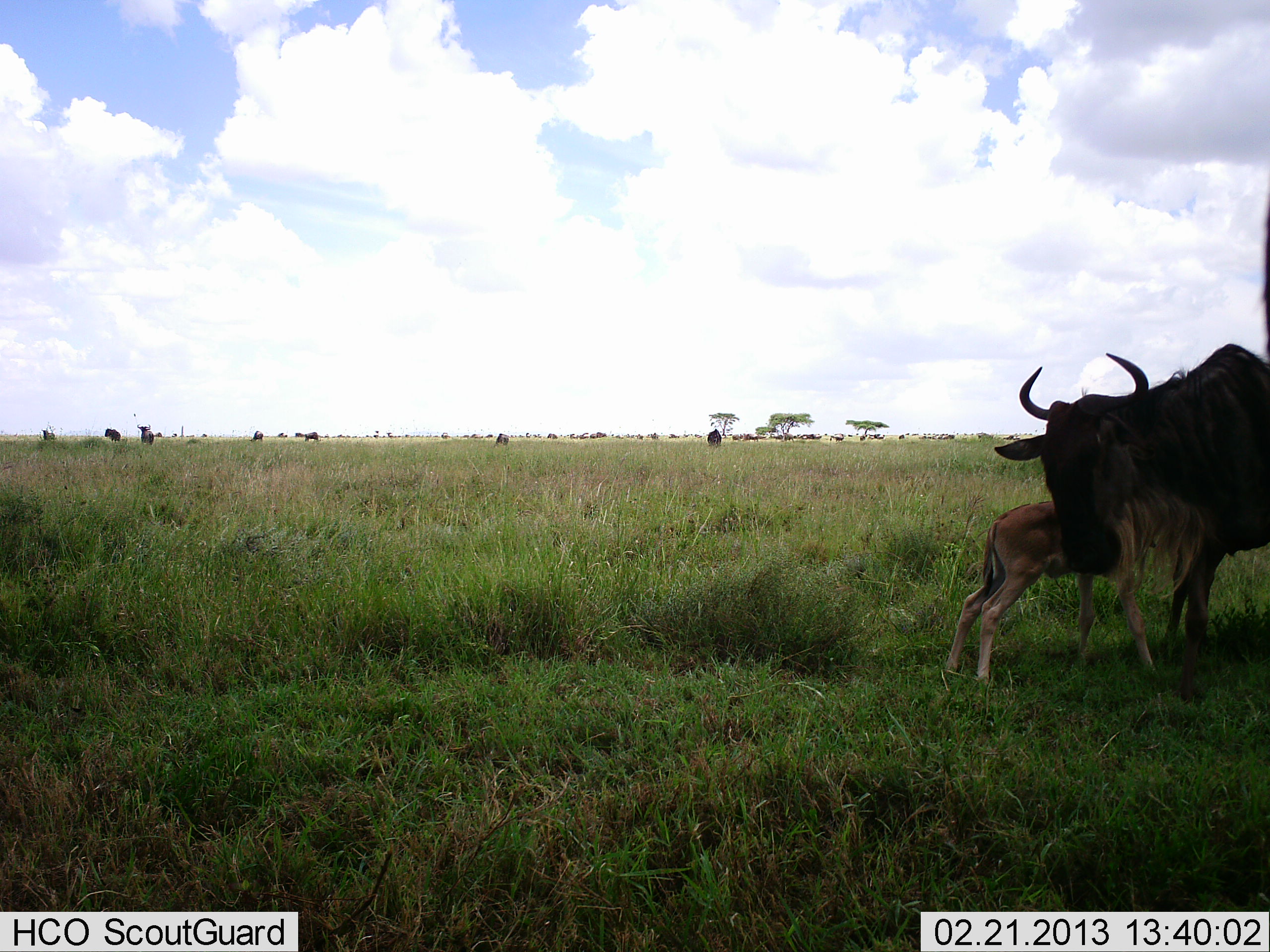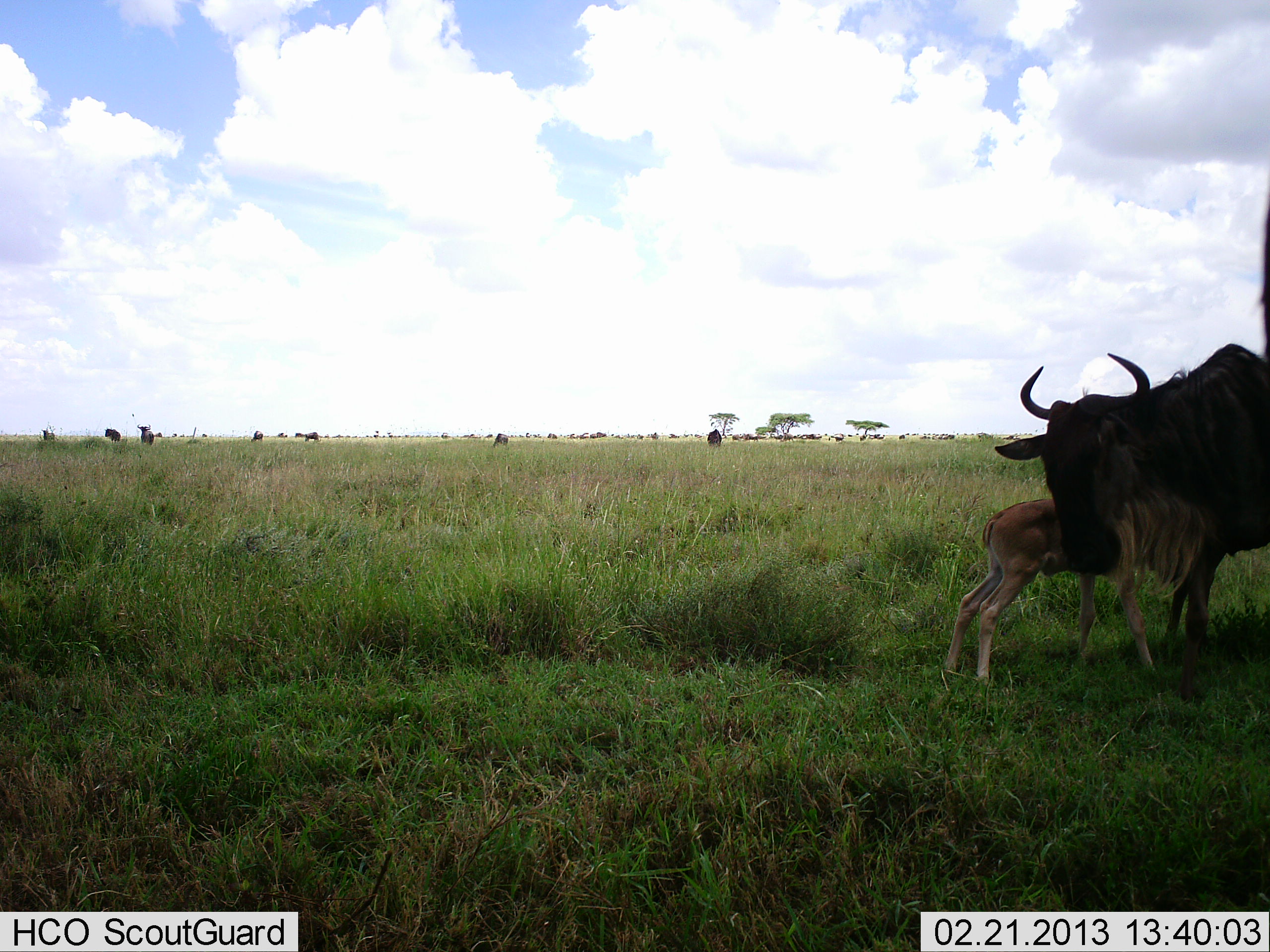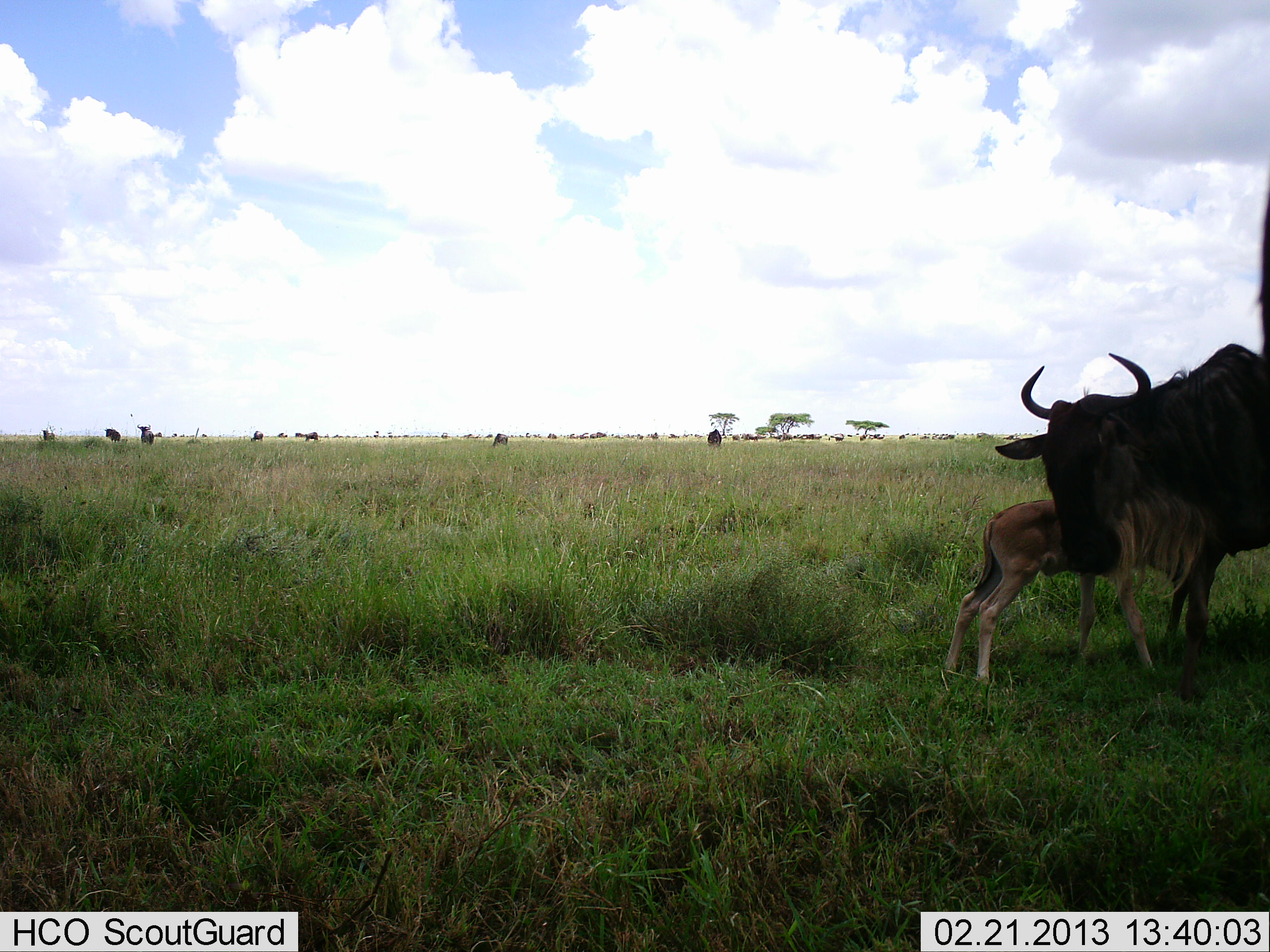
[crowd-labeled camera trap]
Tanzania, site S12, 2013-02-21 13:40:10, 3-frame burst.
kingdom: Animalia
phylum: Chordata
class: Mammalia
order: Artiodactyla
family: Bovidae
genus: Connochaetes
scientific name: Connochaetes taurinus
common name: blue wildebeest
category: wildebeest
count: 9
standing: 87%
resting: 3%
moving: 7%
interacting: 37%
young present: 97%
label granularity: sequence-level